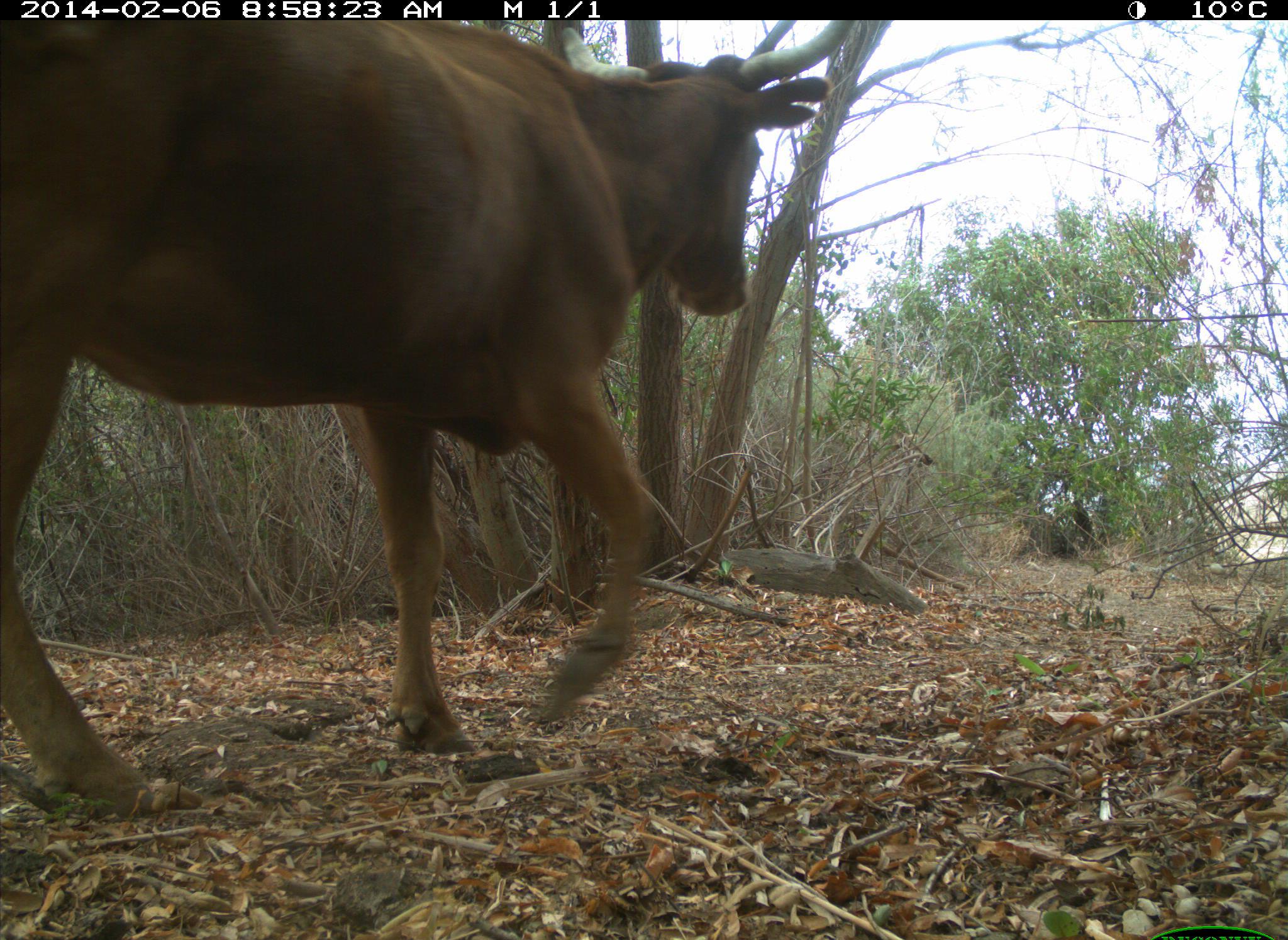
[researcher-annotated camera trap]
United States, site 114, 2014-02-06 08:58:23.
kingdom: Animalia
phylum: Chordata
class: Mammalia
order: Artiodactyla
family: Bovidae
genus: Bos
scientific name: Bos taurus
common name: cow